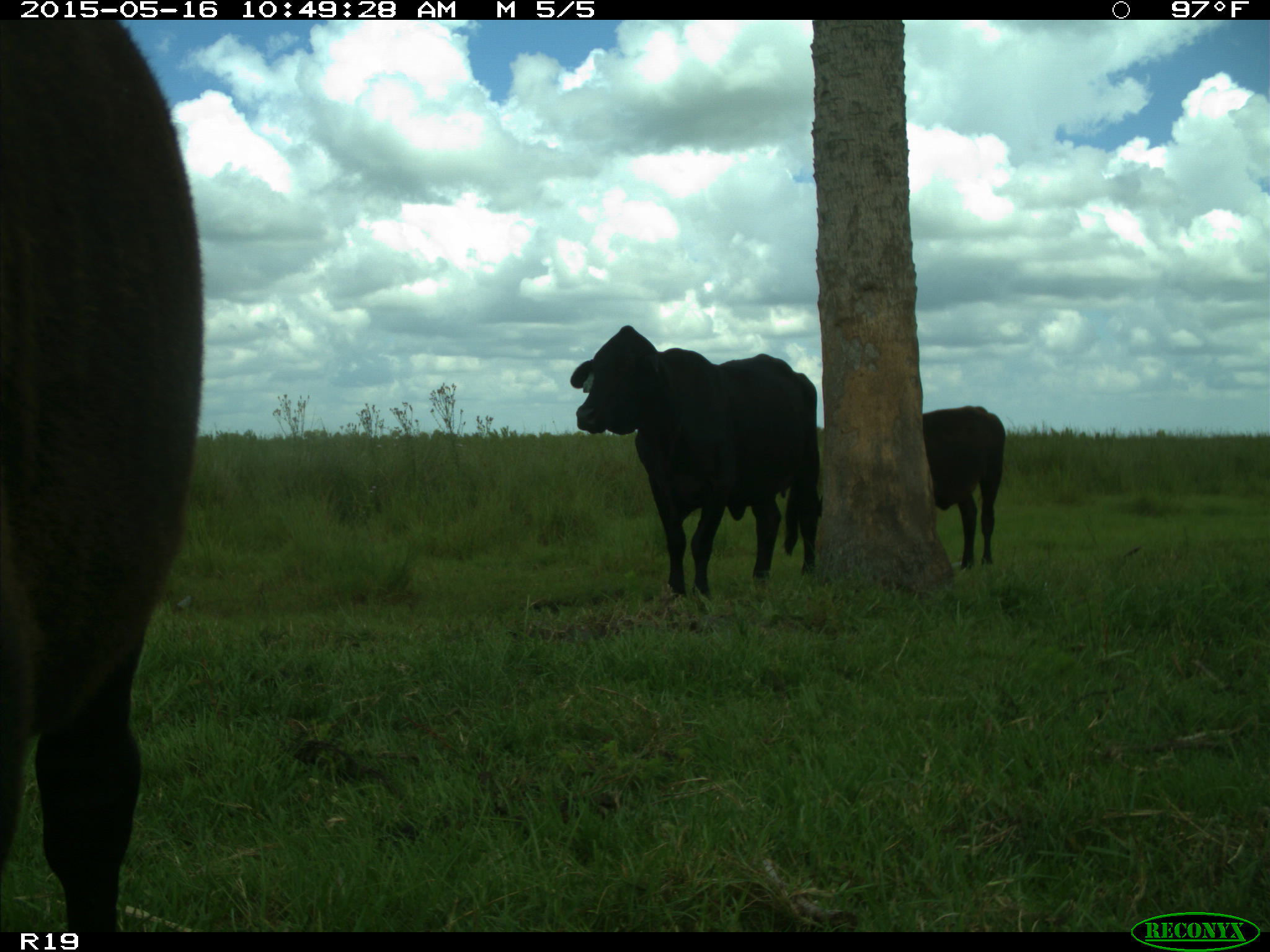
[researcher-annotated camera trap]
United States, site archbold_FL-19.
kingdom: Animalia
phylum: Chordata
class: Mammalia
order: Artiodactyla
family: Bovidae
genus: Bos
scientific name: Bos taurus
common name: domestic cow